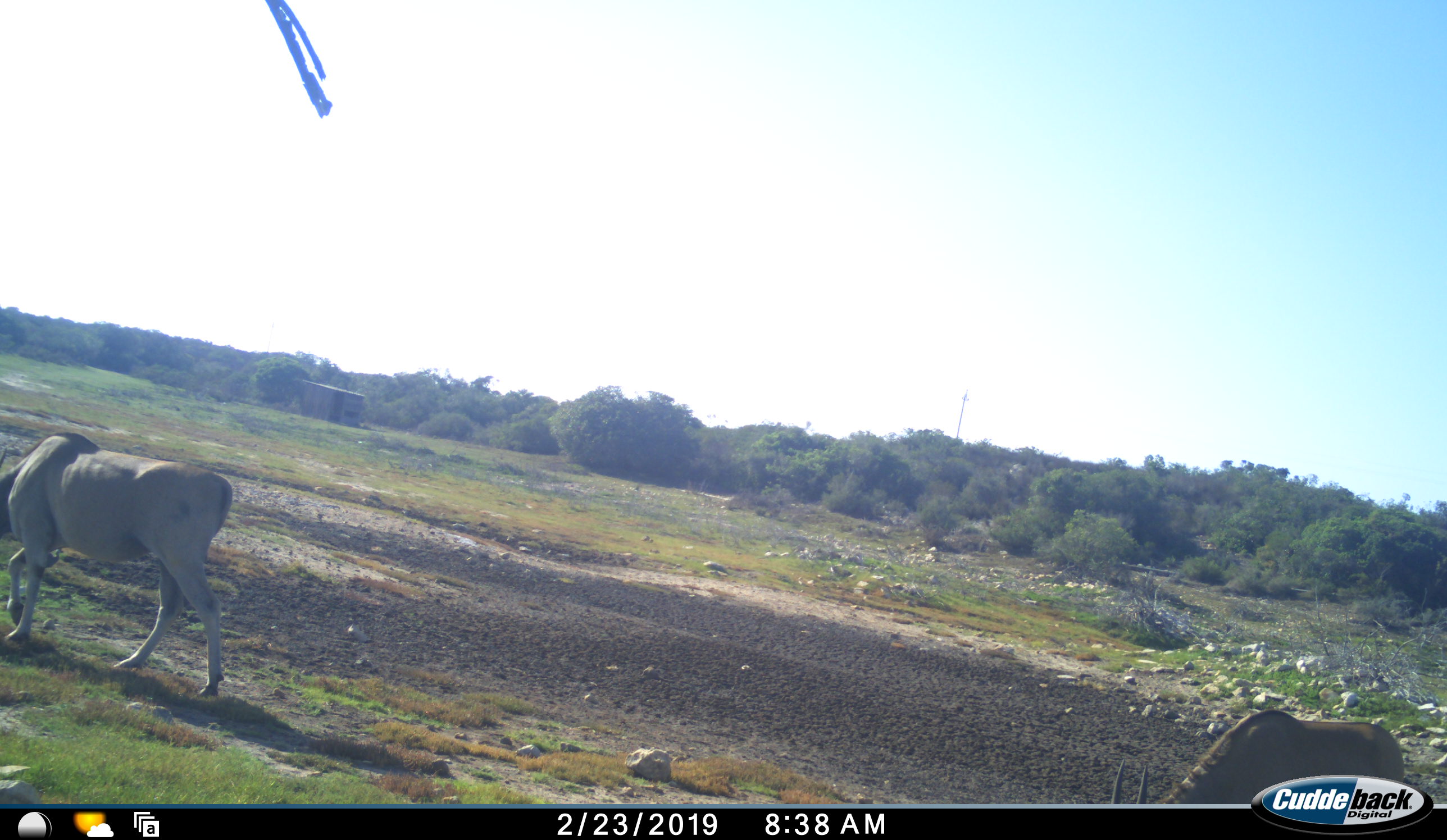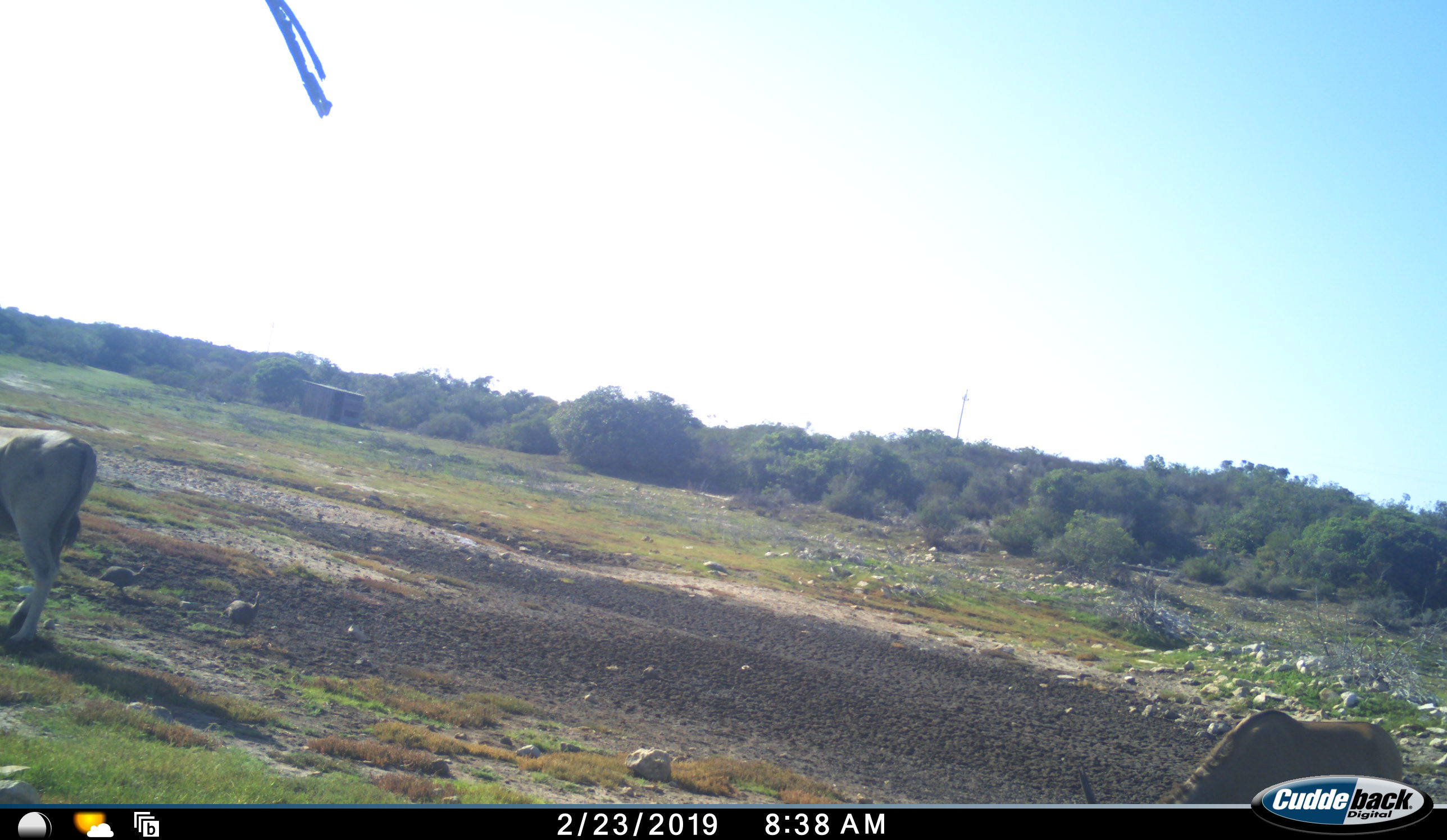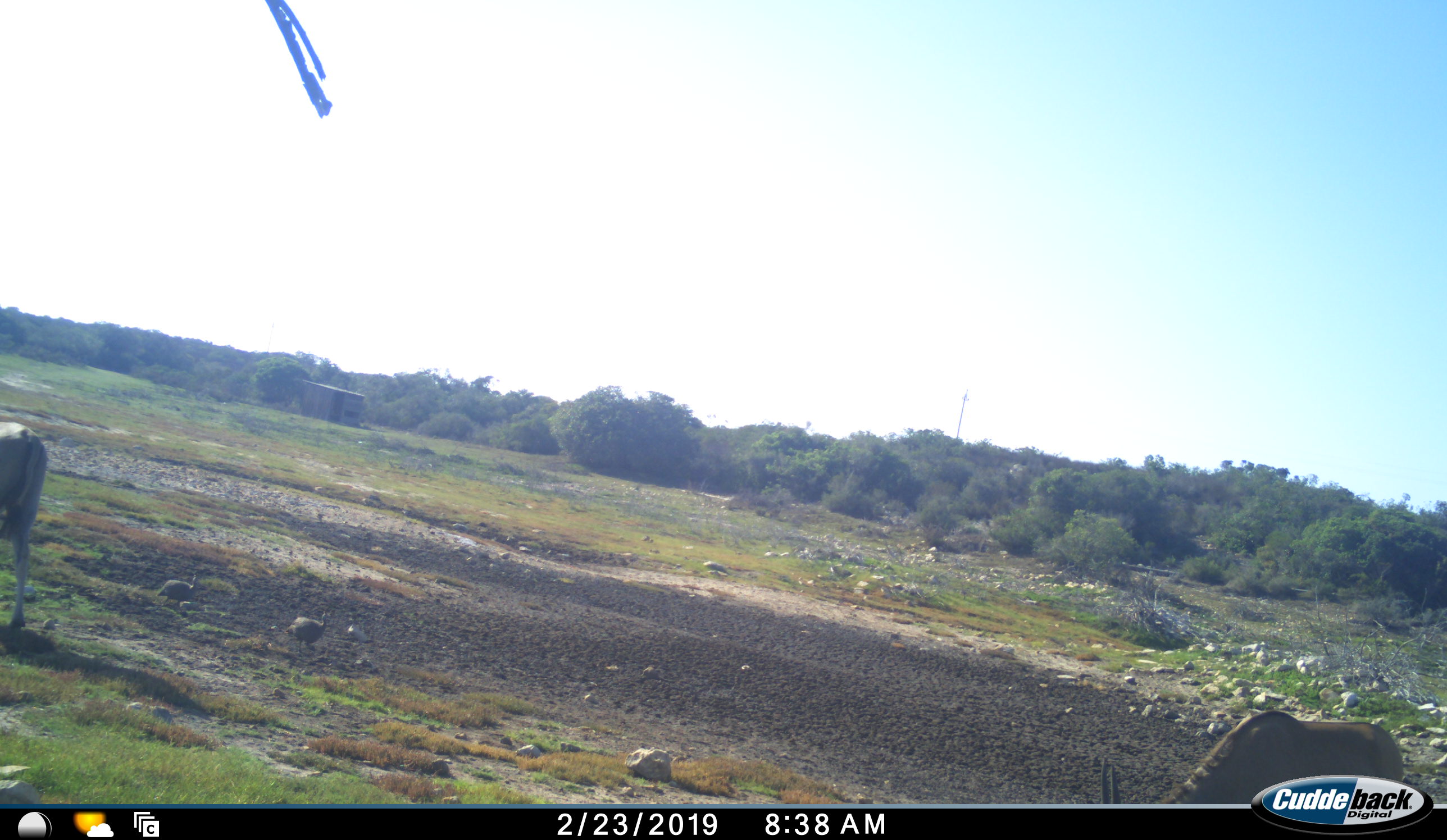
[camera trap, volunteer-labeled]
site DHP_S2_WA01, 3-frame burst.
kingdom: Animalia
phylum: Chordata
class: Mammalia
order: Artiodactyla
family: Bovidae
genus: Tragelaphus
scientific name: Tragelaphus oryx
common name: eland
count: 2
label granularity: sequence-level